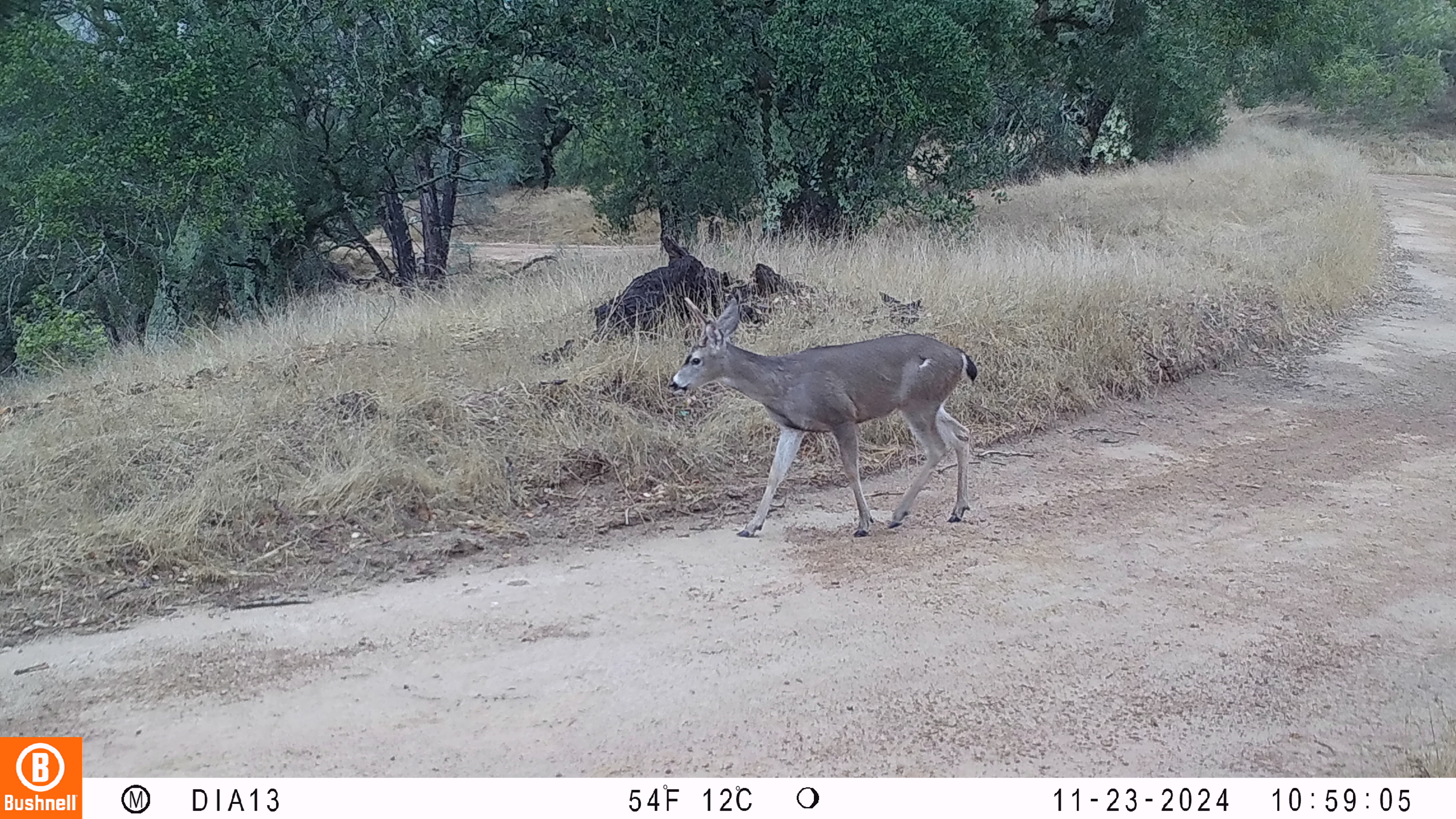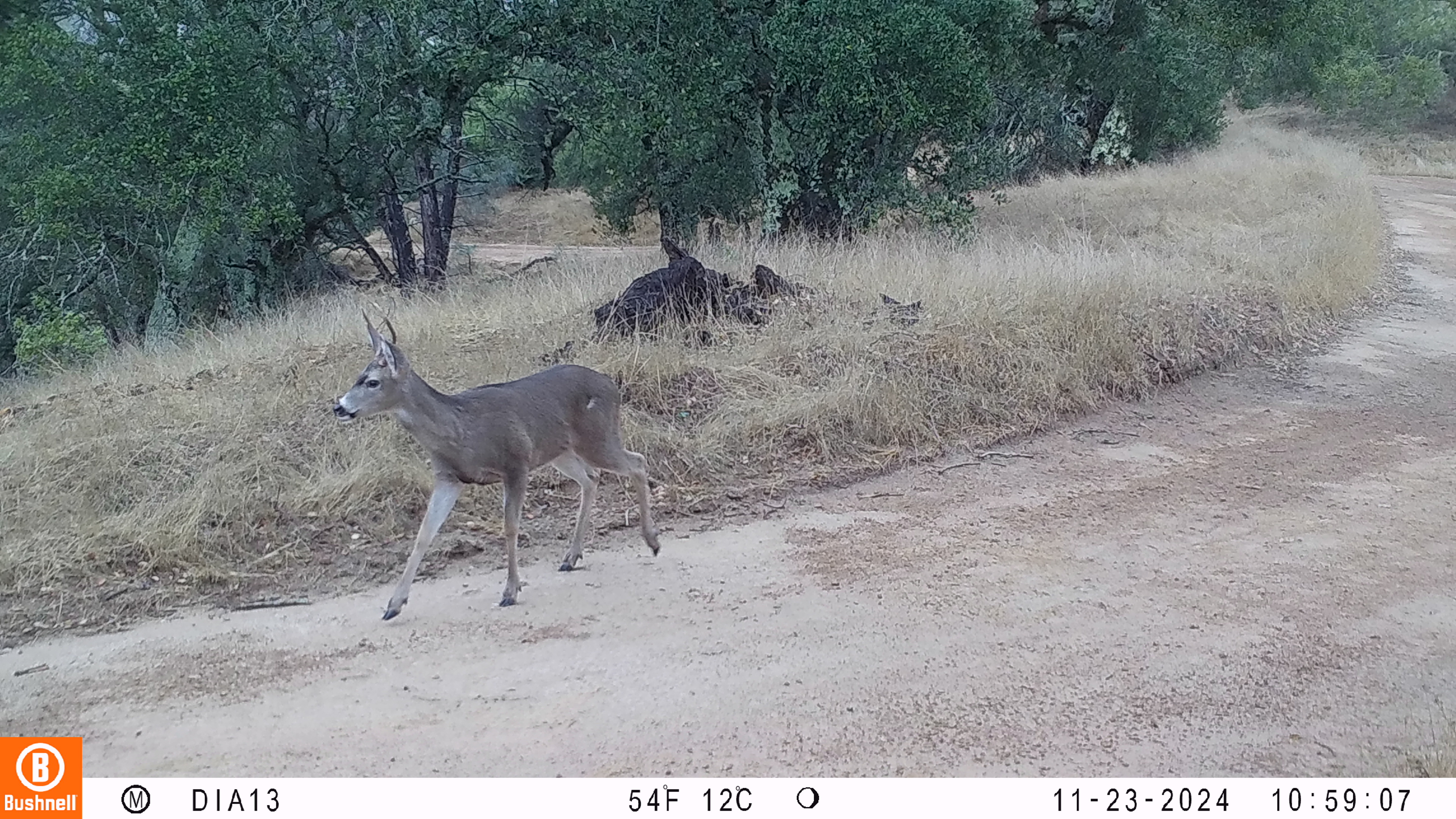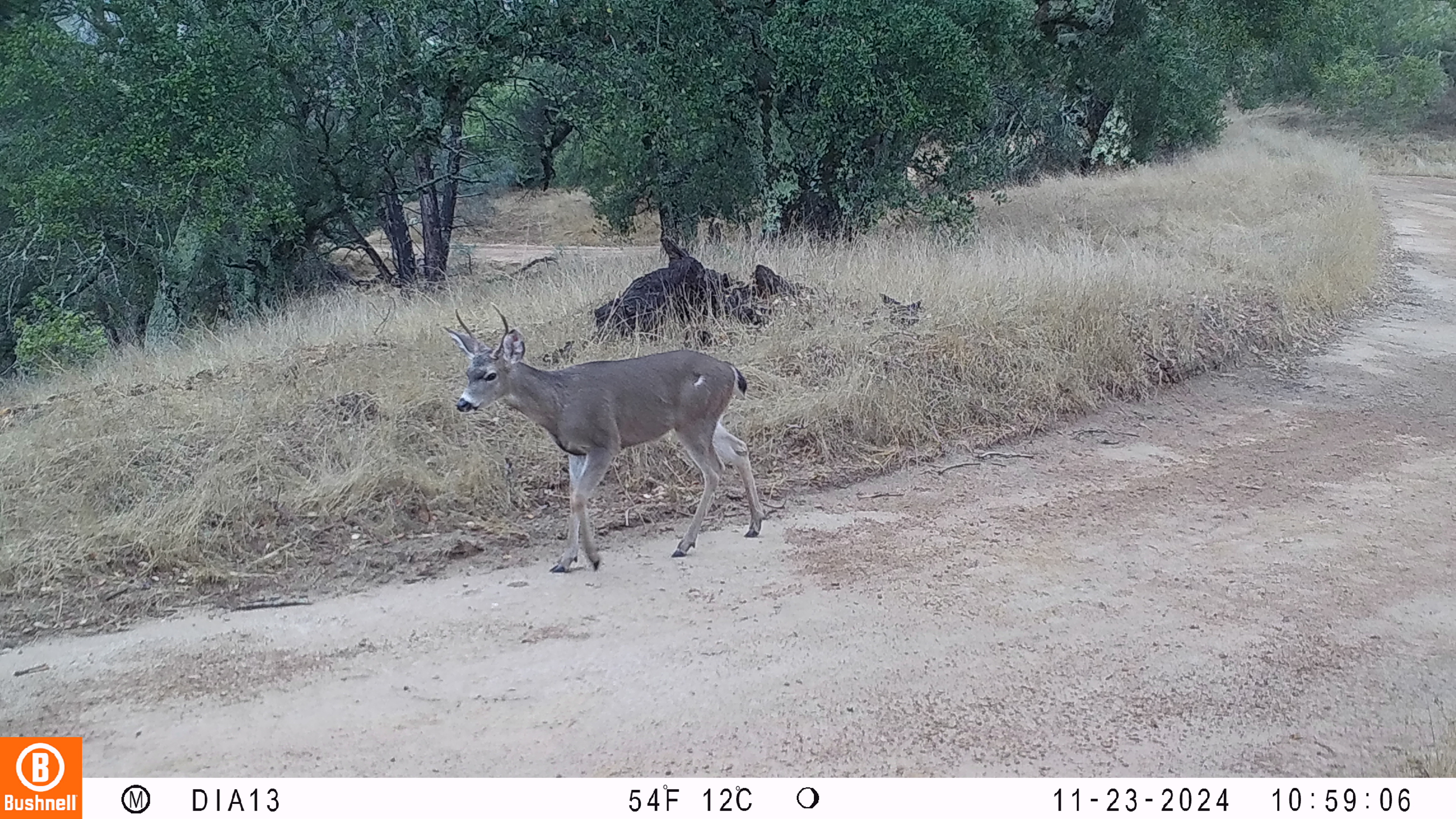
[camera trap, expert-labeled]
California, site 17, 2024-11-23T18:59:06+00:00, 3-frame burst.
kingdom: Animalia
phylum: Chordata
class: Mammalia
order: Artiodactyla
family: Cervidae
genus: Odocoileus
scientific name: Odocoileus hemionus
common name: mule deer